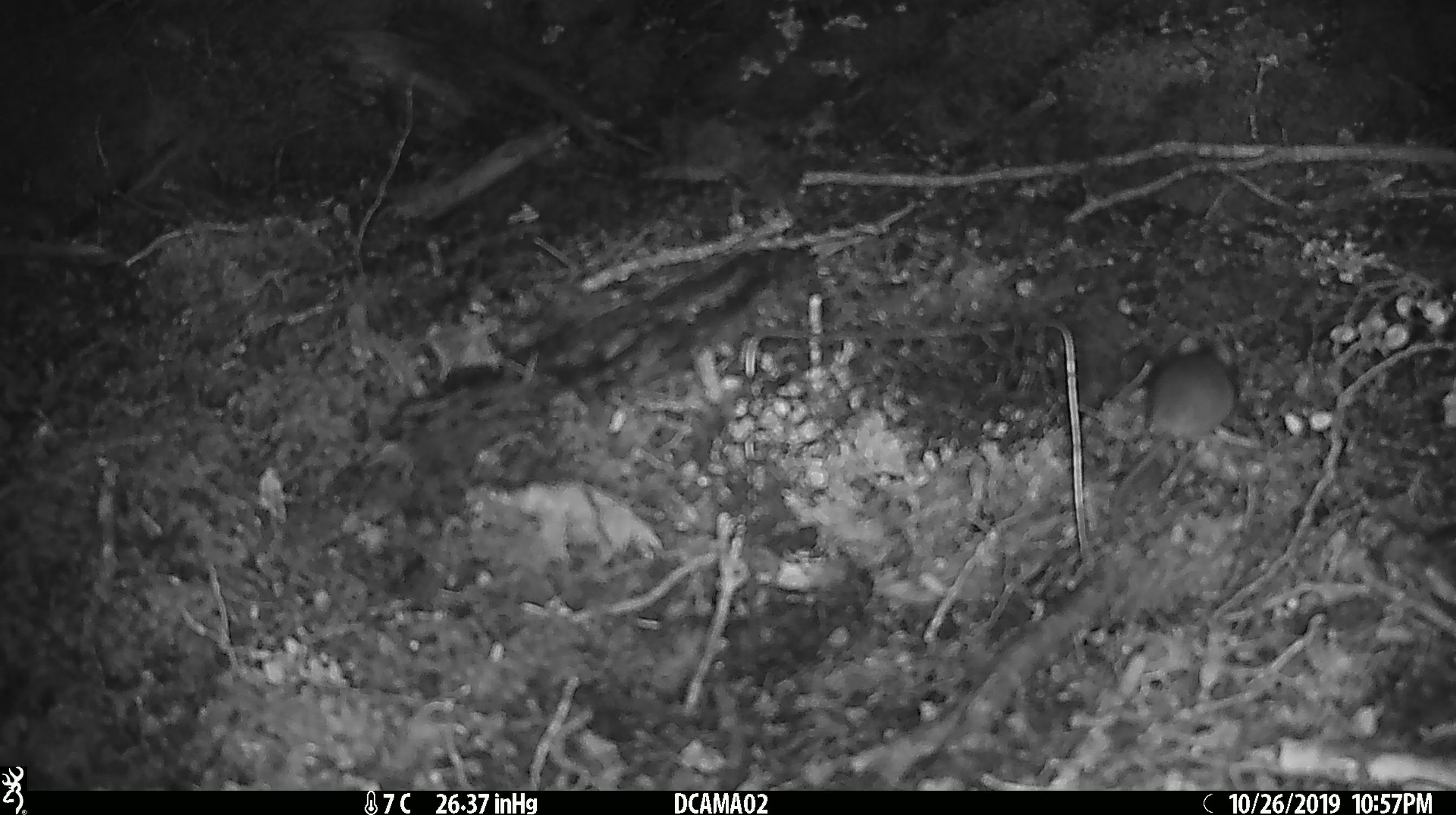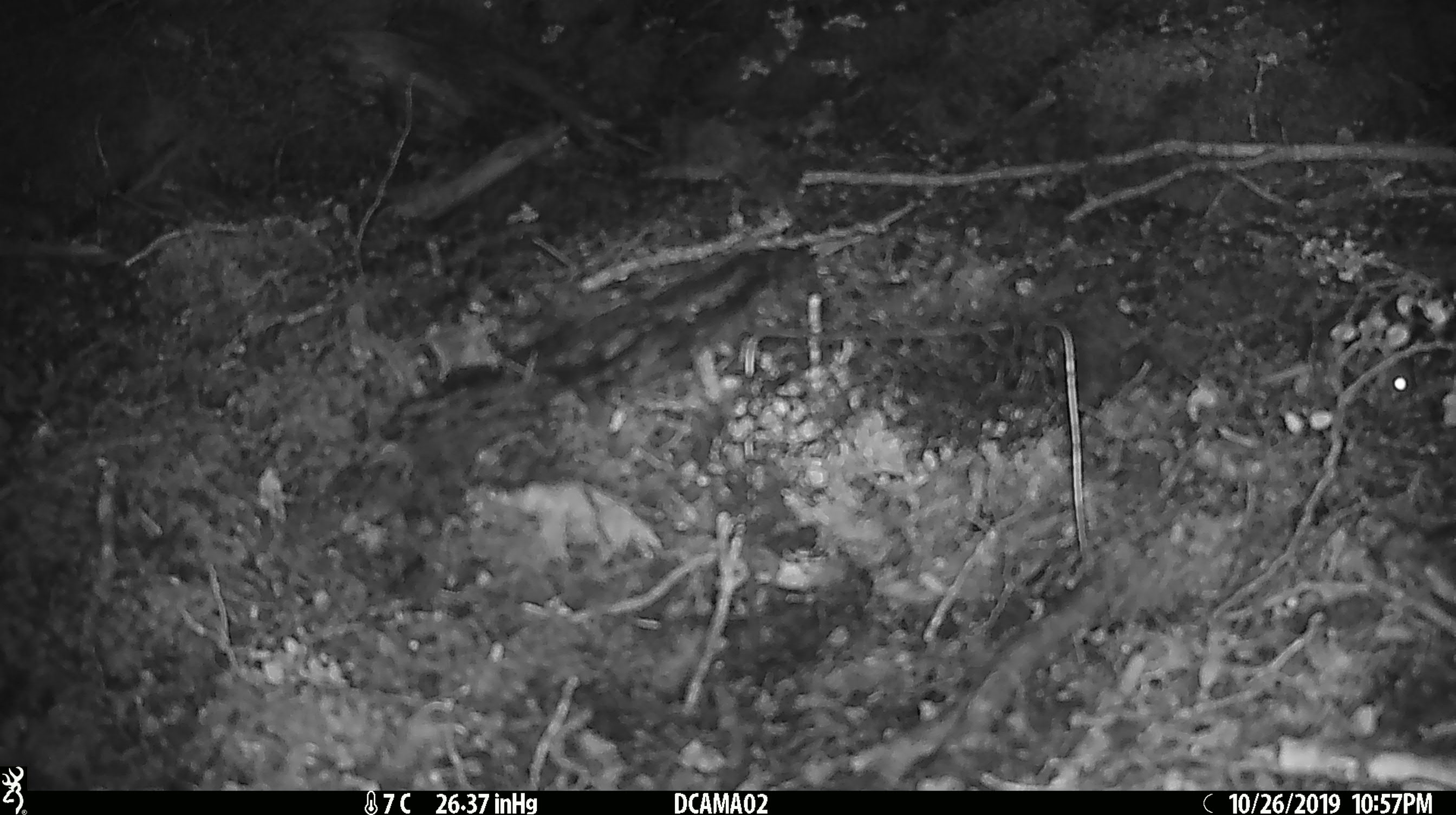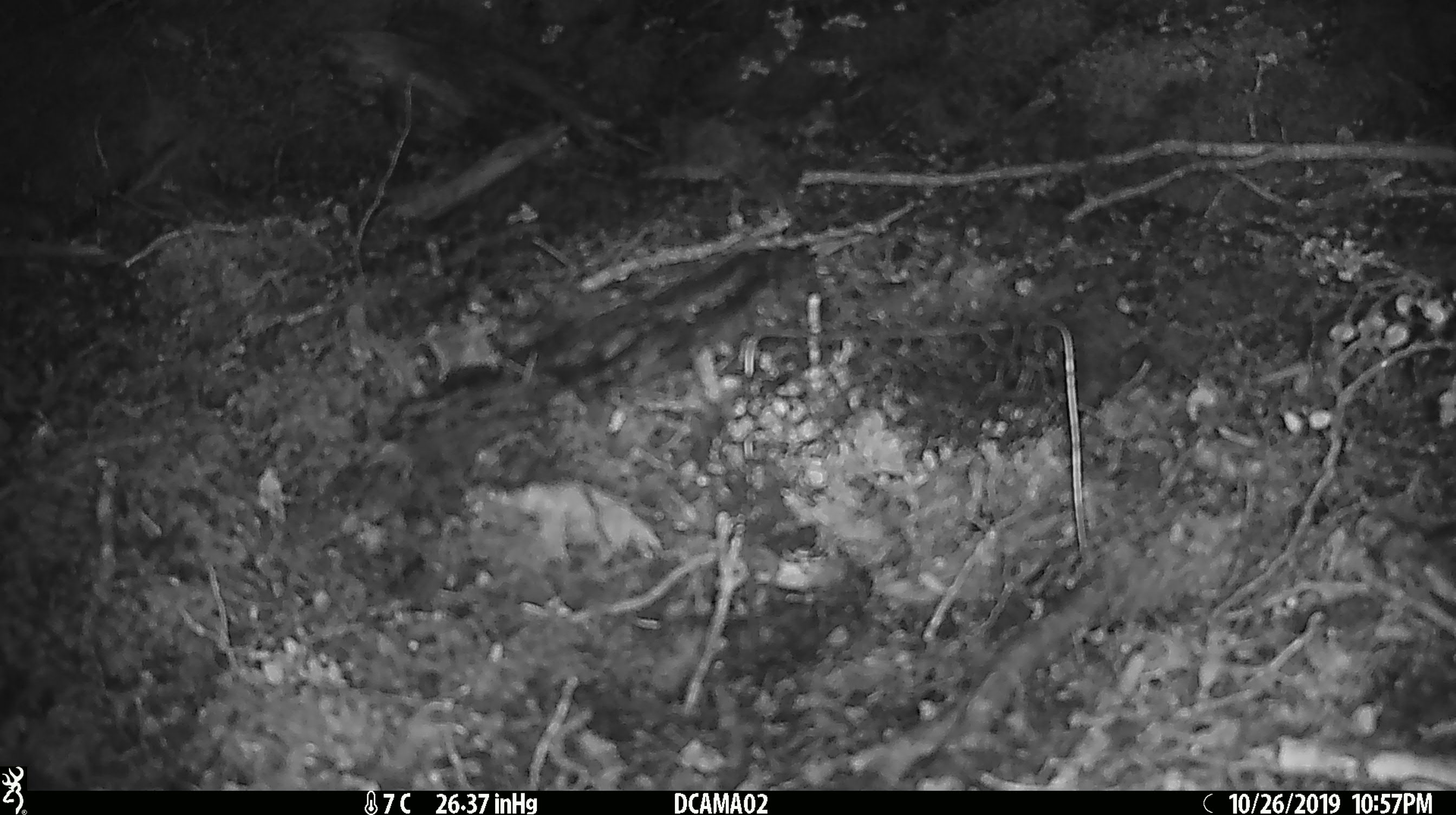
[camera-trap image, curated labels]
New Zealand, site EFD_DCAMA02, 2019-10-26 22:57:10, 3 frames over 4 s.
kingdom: Animalia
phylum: Chordata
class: Mammalia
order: Rodentia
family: Muridae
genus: Mus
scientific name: Mus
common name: mouse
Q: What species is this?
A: Mouse (Mus).